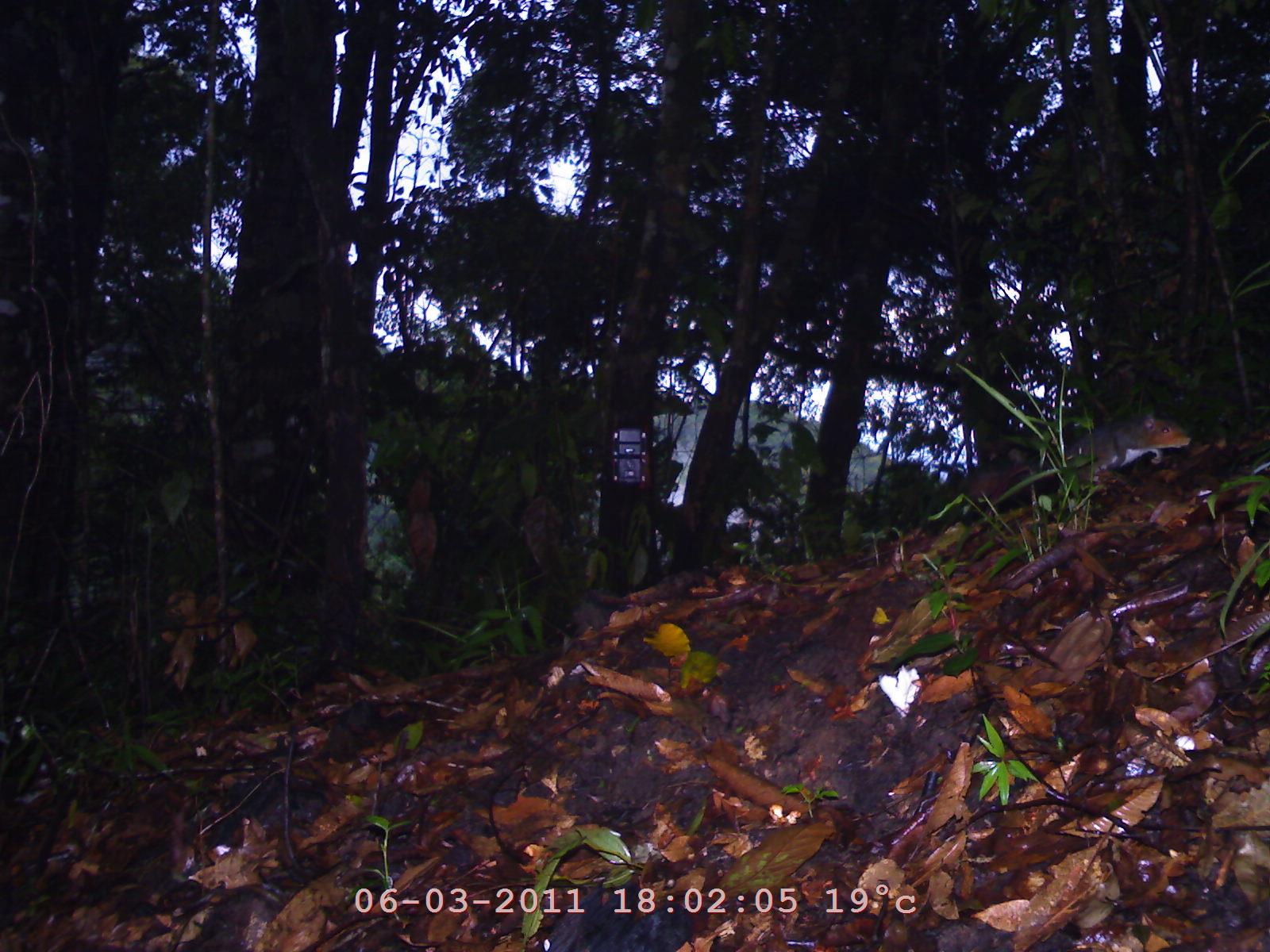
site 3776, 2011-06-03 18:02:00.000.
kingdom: Animalia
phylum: Chordata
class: Mammalia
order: Rodentia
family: Sciuridae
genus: Dremomys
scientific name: Dremomys rufigenis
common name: asian red-cheeked squirrel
Dremomys rufigenis (asian red-cheeked squirrel), count 1.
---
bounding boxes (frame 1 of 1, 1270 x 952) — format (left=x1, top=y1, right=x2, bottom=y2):
dremomys rufigenis: (left=963, top=413, right=1191, bottom=498)